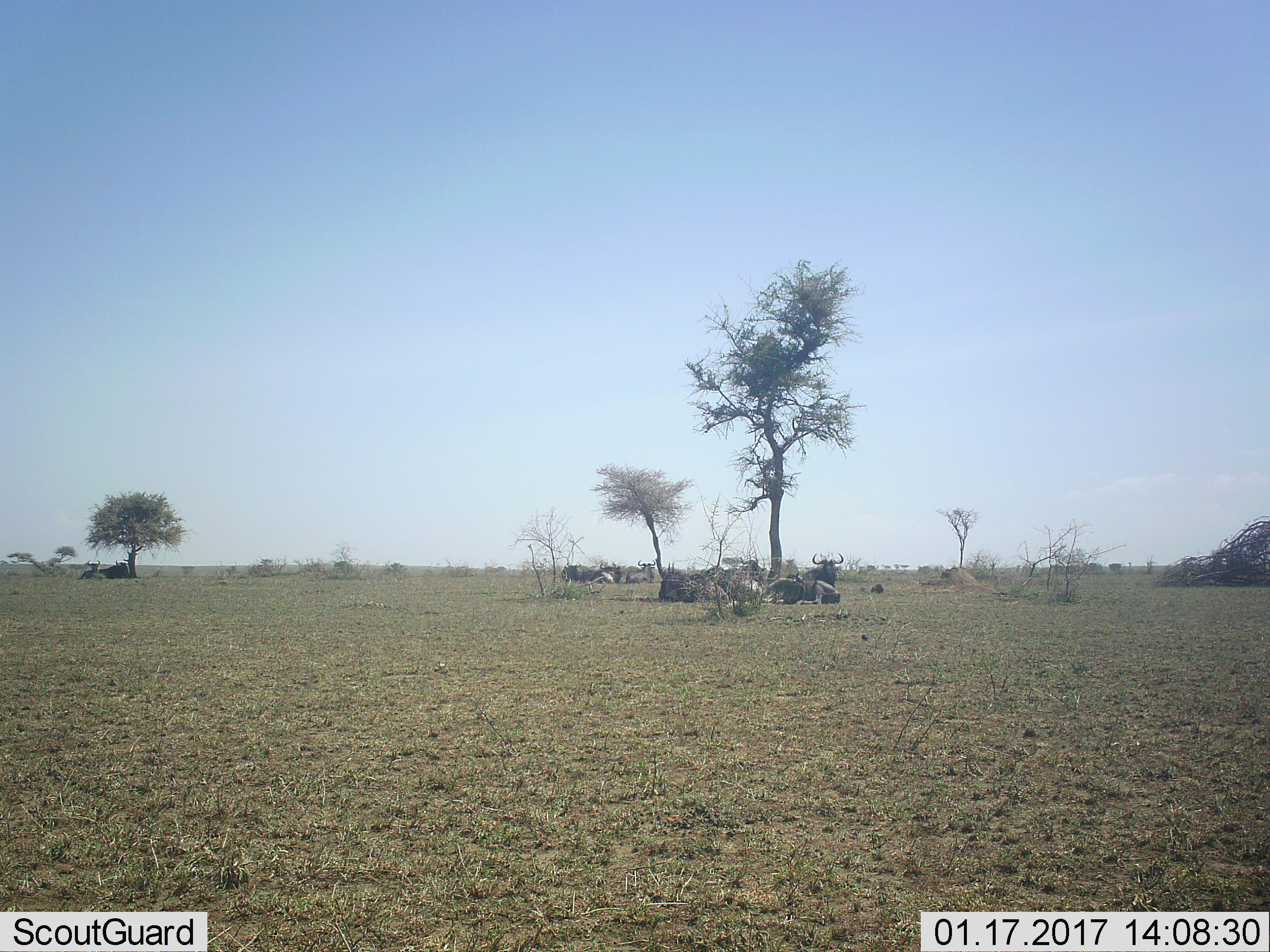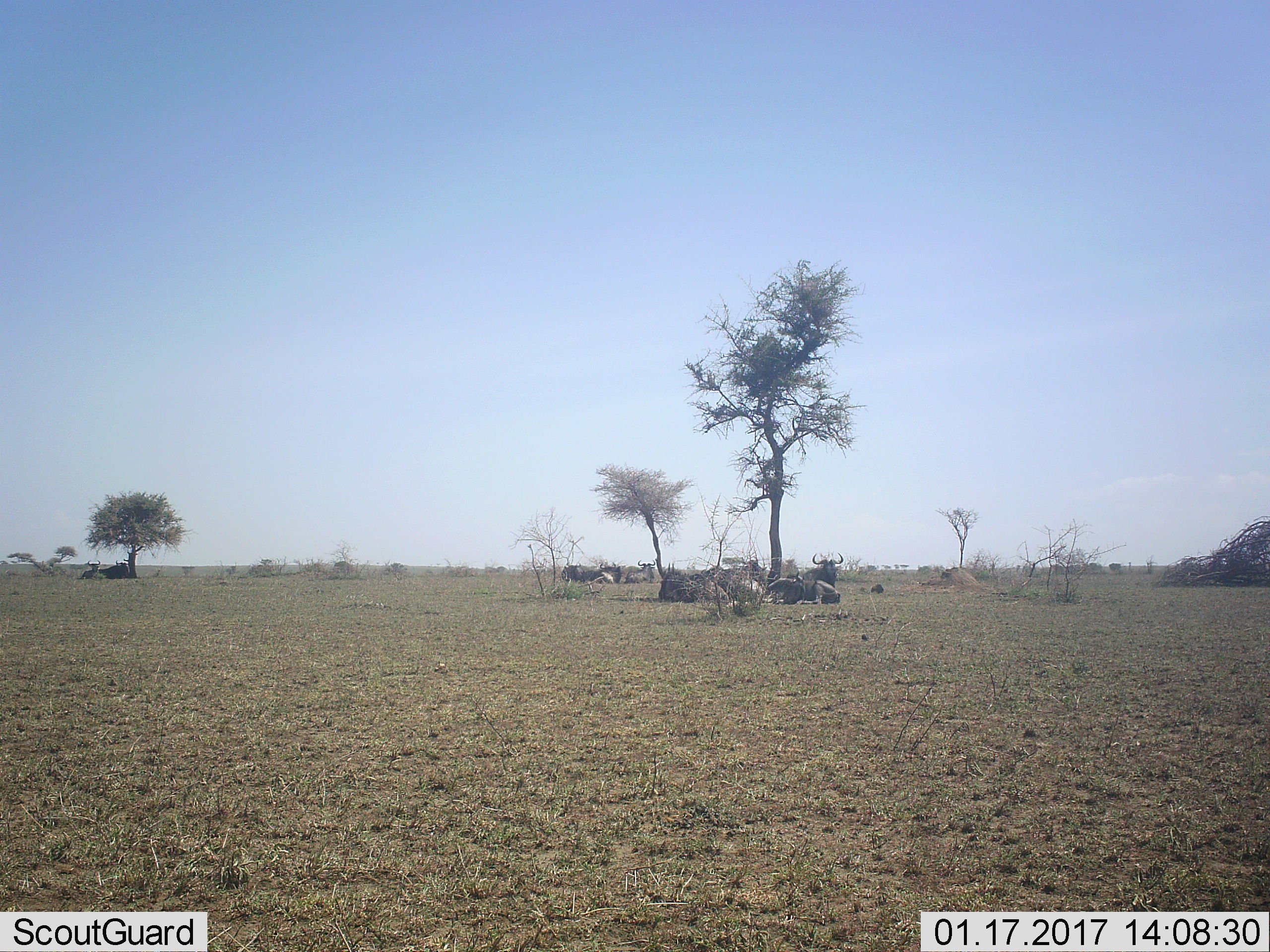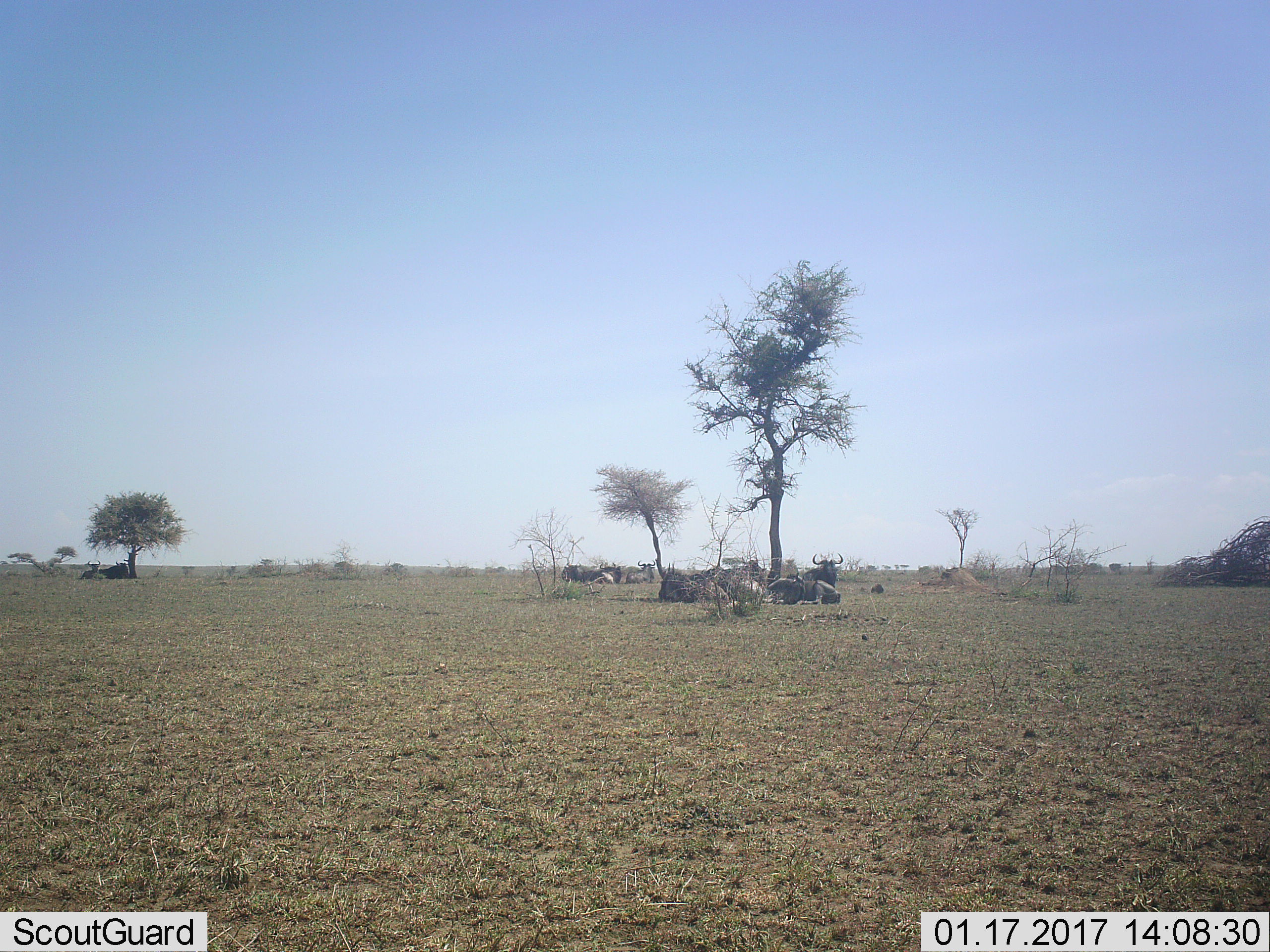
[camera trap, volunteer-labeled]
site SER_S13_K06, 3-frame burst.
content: unidentified animal